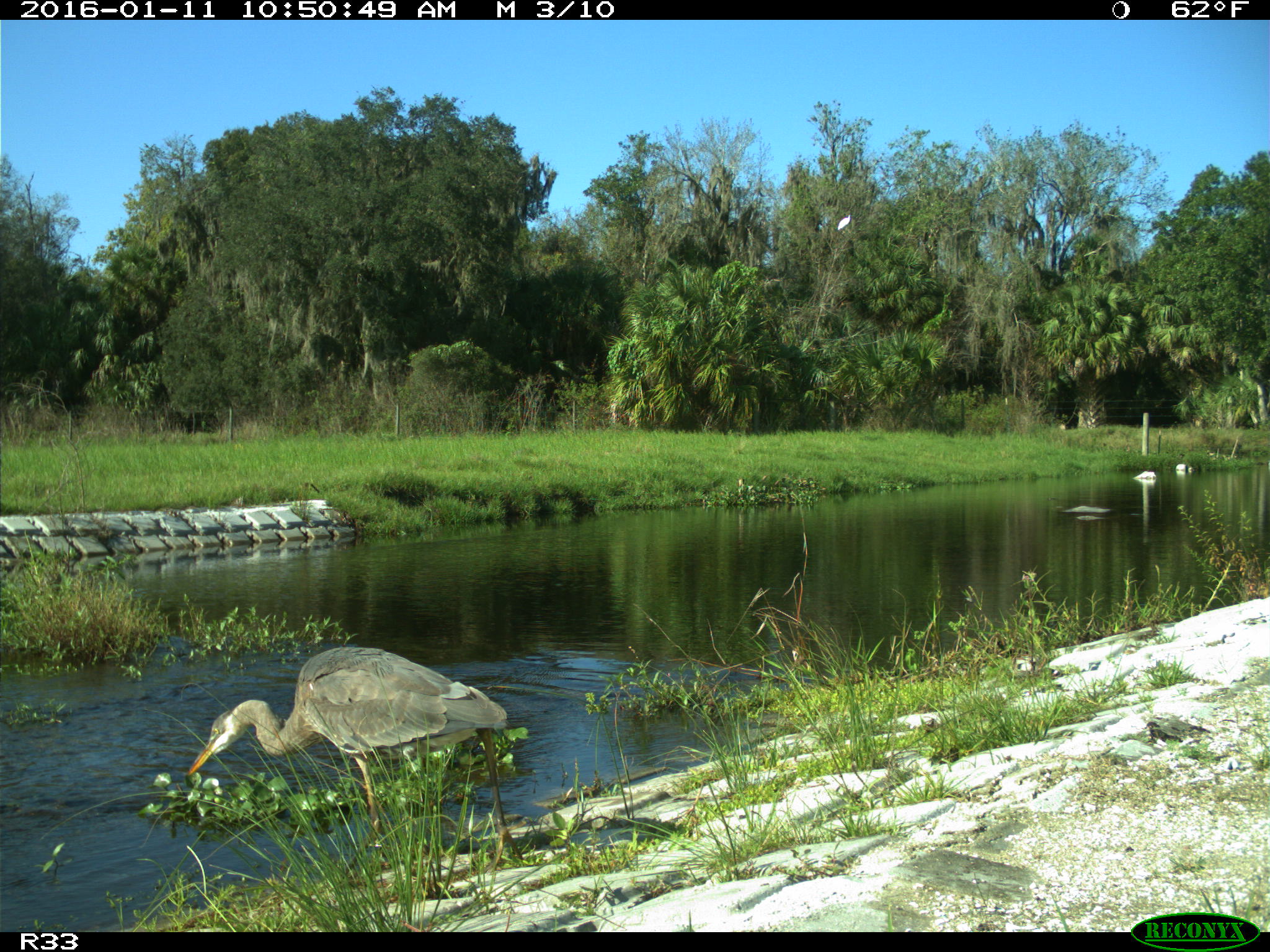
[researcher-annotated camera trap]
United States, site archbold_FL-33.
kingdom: Animalia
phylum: Chordata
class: Aves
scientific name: Aves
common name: birds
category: unidentified bird